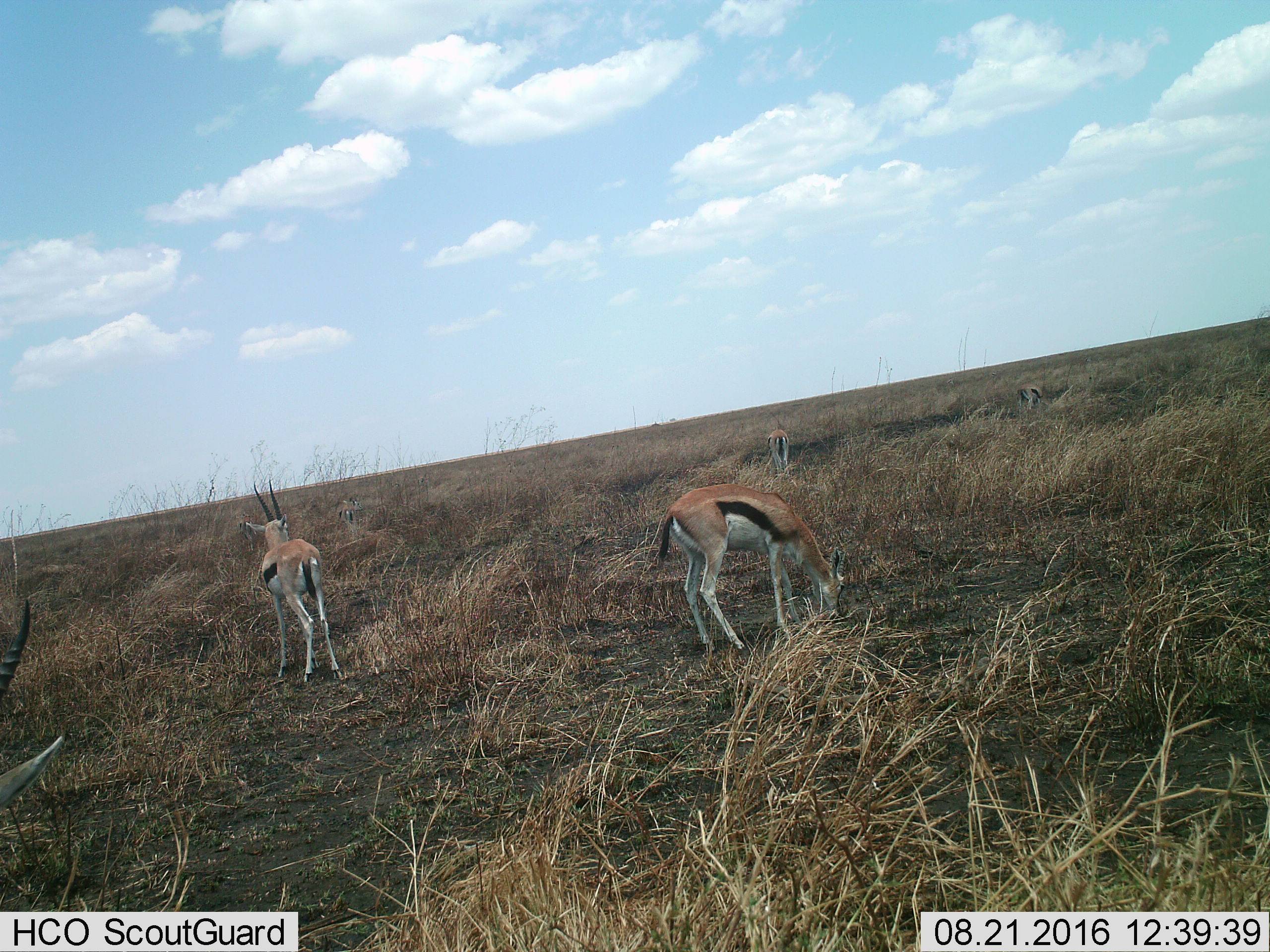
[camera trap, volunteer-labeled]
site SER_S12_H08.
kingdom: Animalia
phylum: Chordata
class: Mammalia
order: Artiodactyla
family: Bovidae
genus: Eudorcas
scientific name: Eudorcas thomsonii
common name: thomson's gazelle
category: gazellethomsons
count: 6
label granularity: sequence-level